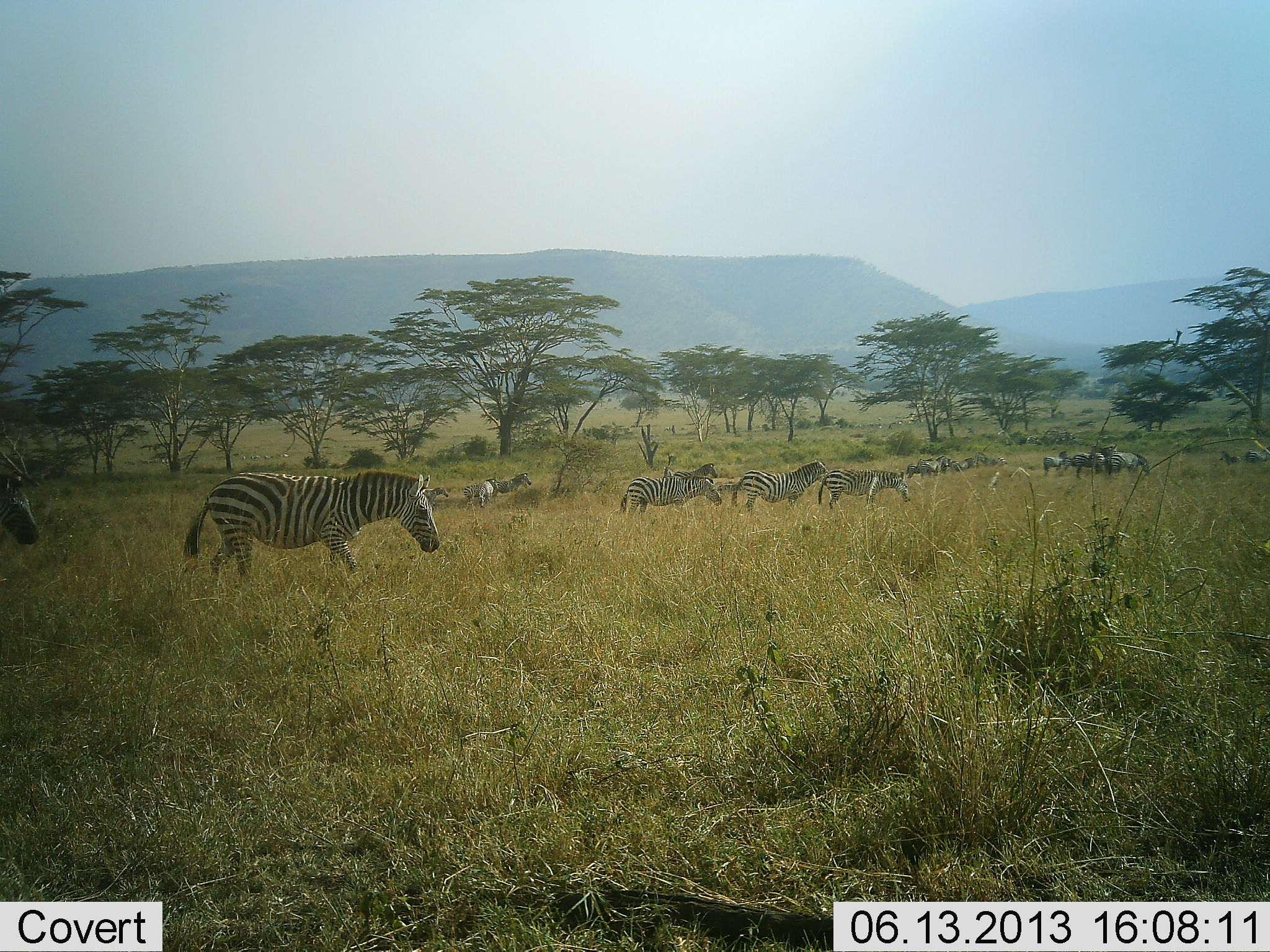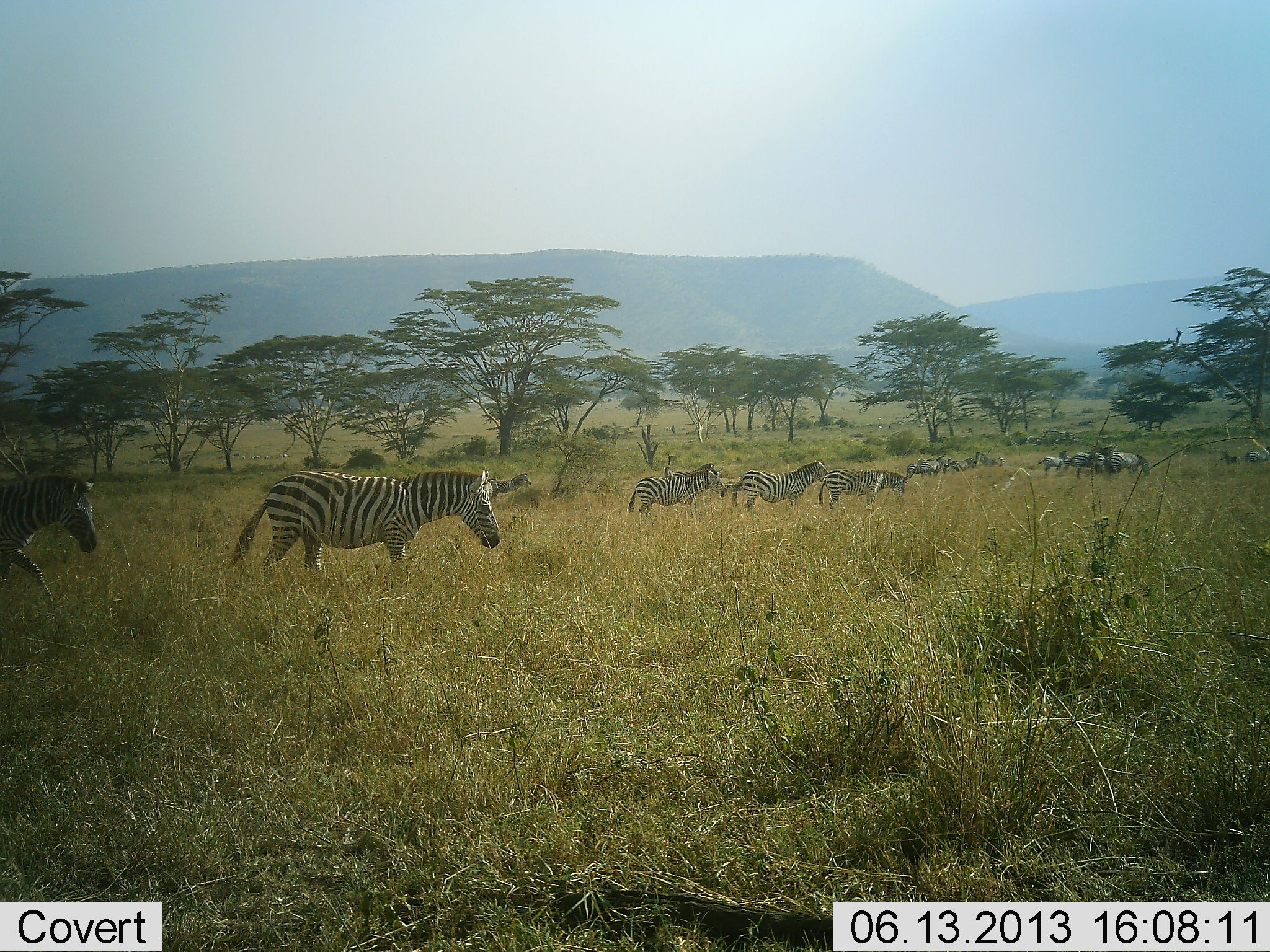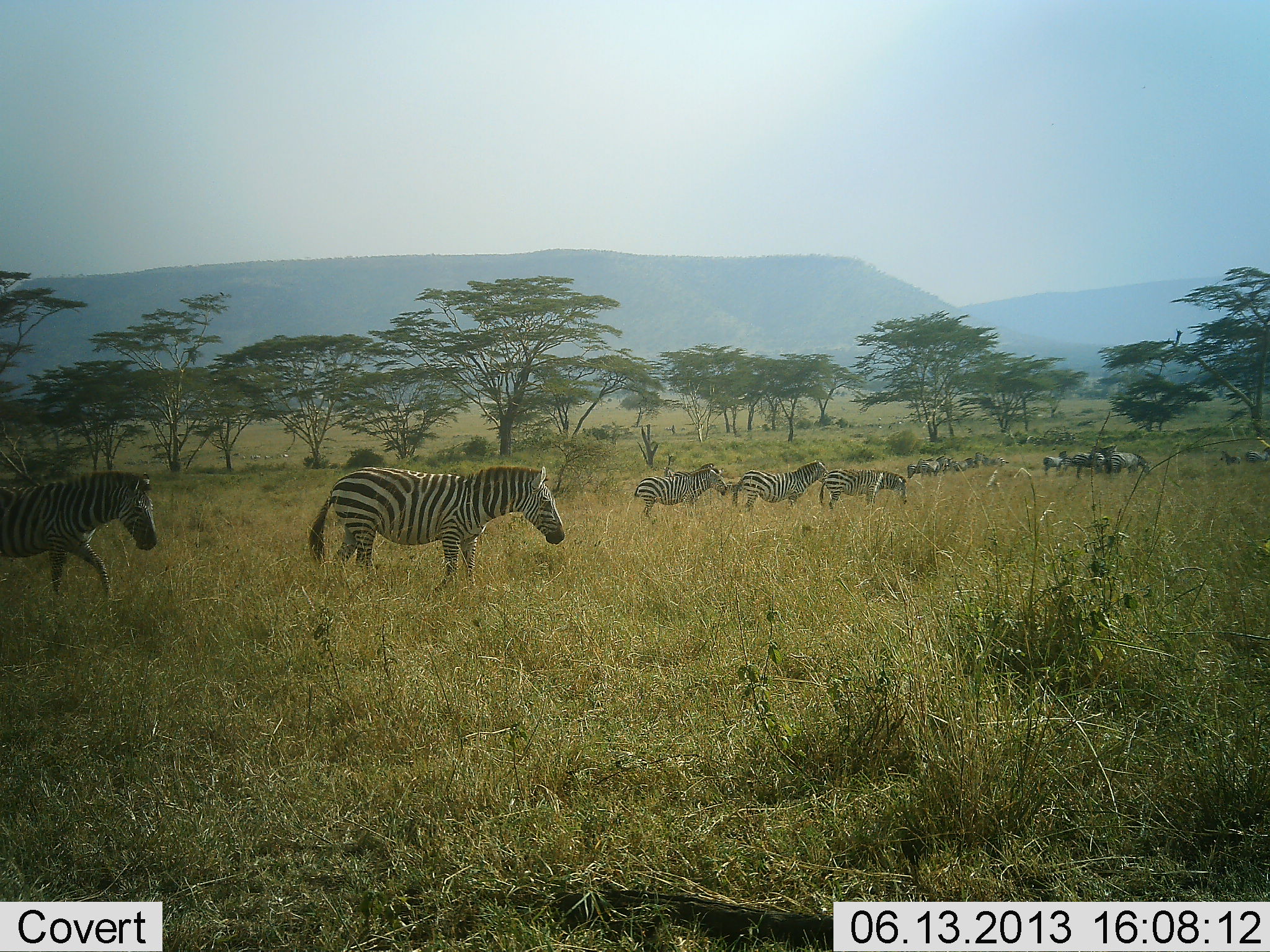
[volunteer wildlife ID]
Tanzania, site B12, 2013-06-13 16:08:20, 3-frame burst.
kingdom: Animalia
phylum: Chordata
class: Mammalia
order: Perissodactyla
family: Equidae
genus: Equus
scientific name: Equus quagga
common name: plains zebra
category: zebra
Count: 11-50.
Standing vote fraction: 50%.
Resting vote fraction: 5%.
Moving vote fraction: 86%.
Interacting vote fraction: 5%.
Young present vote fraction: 0%.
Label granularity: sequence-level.